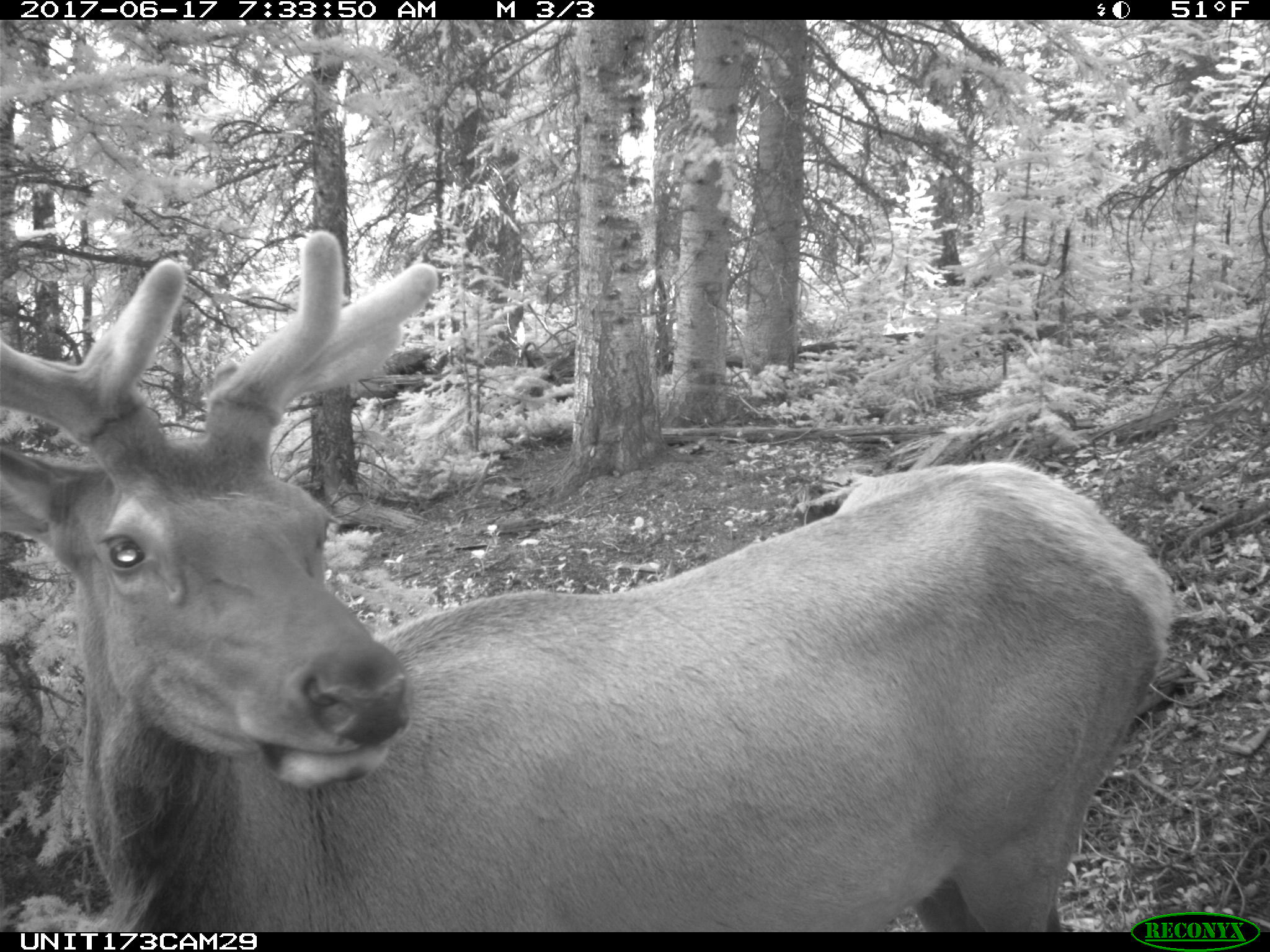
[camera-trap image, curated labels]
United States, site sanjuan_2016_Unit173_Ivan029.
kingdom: Animalia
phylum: Chordata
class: Mammalia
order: Artiodactyla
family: Cervidae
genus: Cervus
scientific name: Cervus elaphus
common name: red deer